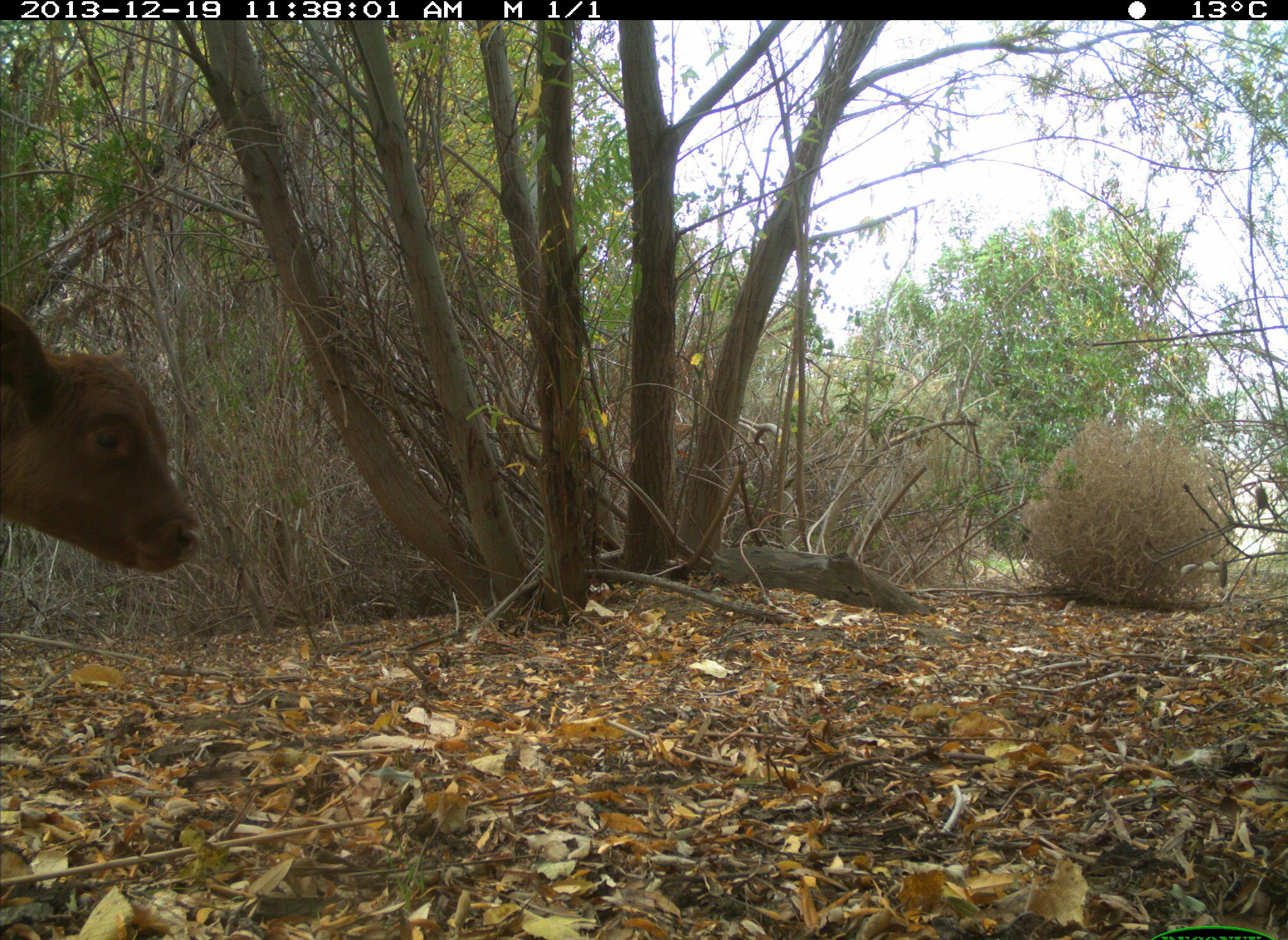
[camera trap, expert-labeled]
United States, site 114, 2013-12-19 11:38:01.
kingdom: Animalia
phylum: Chordata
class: Mammalia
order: Artiodactyla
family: Bovidae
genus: Bos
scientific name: Bos taurus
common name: cow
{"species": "cow (Bos taurus)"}